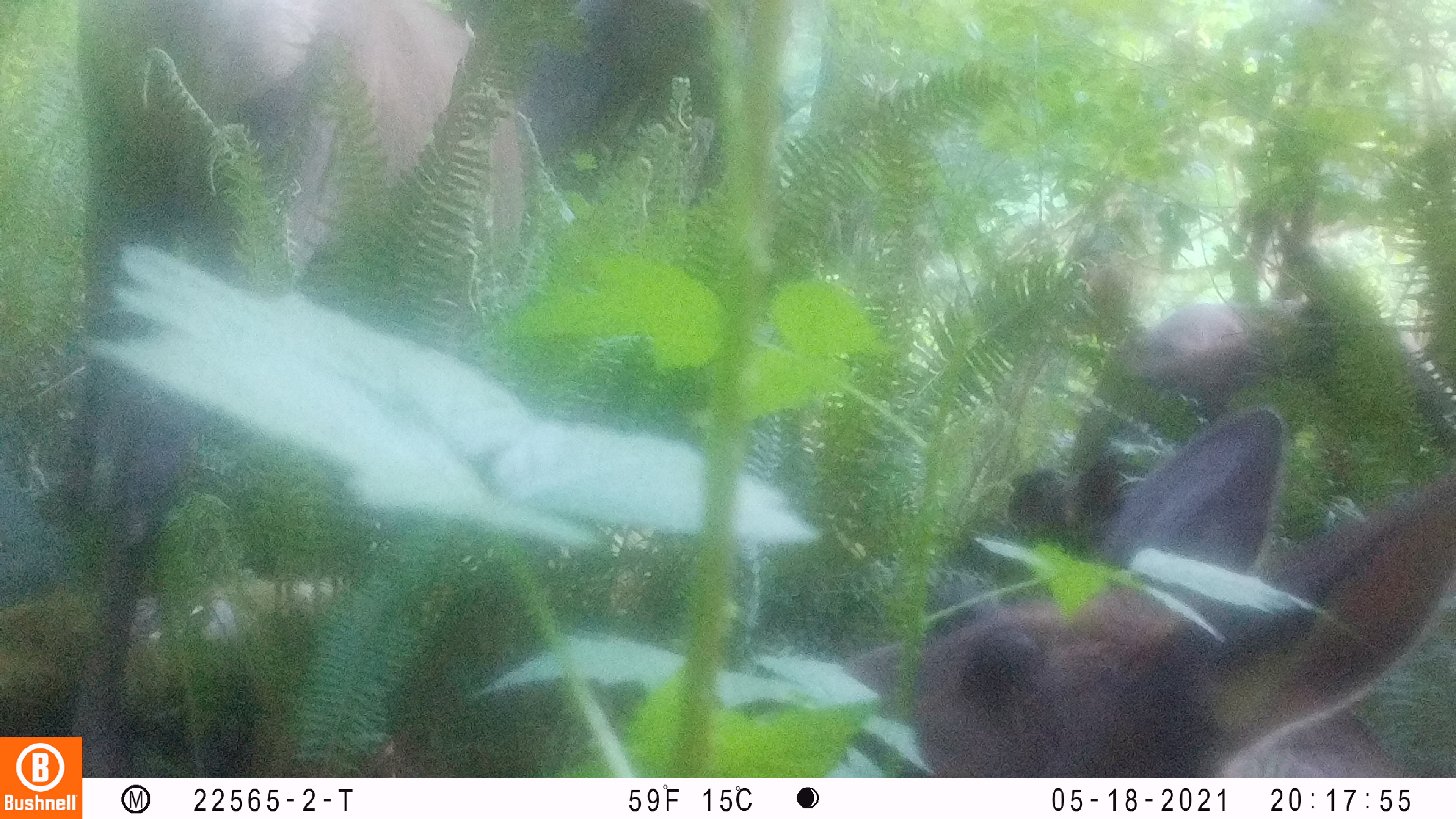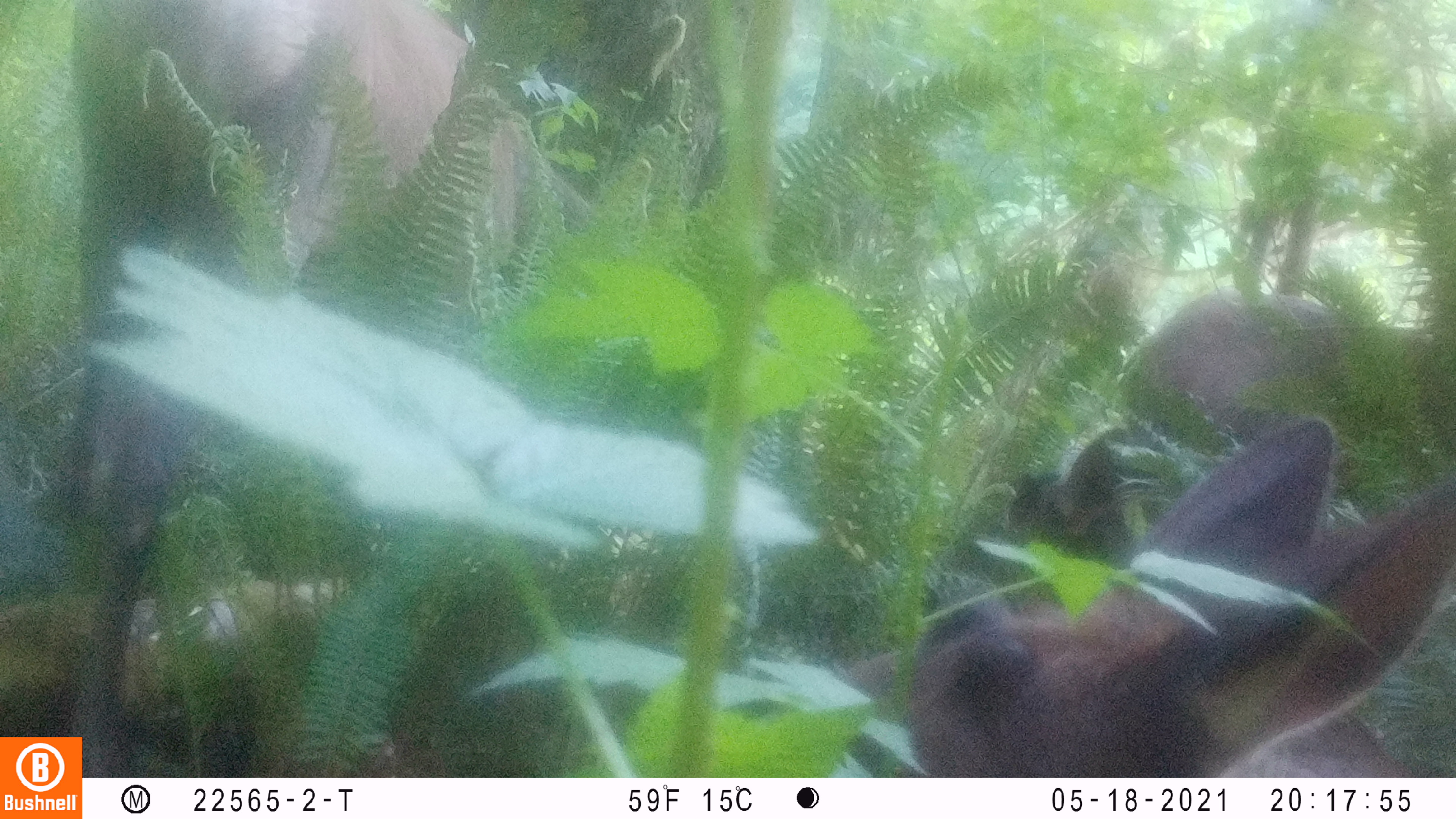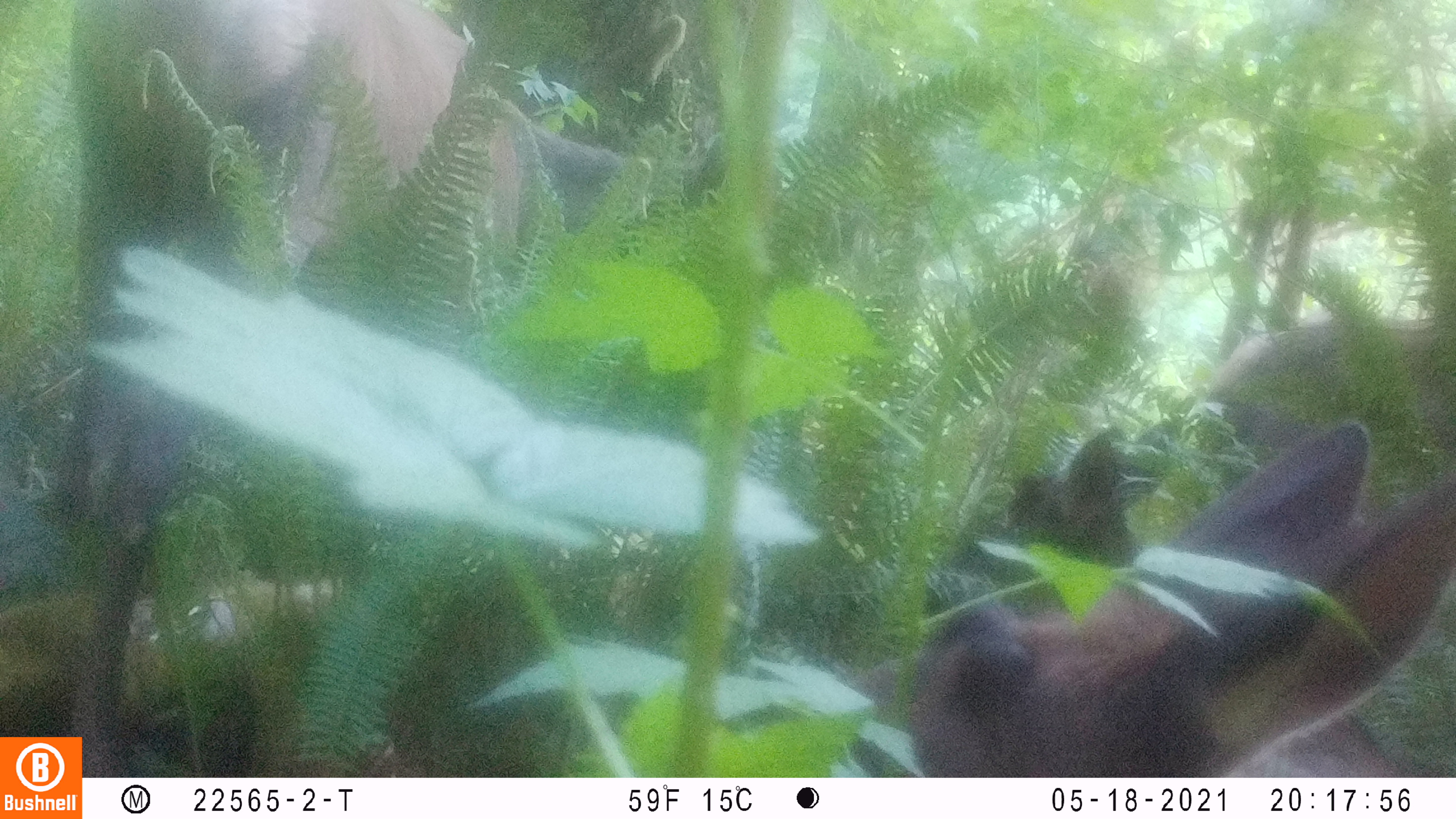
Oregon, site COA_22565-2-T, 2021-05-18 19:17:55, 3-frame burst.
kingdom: Animalia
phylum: Chordata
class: Mammalia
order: Artiodactyla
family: Cervidae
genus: Cervus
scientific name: Cervus canadensis roosevelti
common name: roosevelt elk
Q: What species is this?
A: Roosevelt elk (Cervus canadensis roosevelti).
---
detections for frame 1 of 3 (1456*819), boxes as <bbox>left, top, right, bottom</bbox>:
roosevelt elk: <bbox>51, 6, 828, 723</bbox>; <bbox>844, 404, 1453, 776</bbox>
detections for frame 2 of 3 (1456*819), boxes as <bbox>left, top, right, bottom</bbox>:
roosevelt elk: <bbox>45, 0, 605, 727</bbox>; <bbox>833, 413, 1453, 772</bbox>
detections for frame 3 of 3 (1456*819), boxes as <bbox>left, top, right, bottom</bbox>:
roosevelt elk: <bbox>51, 7, 723, 724</bbox>; <bbox>815, 414, 1453, 774</bbox>